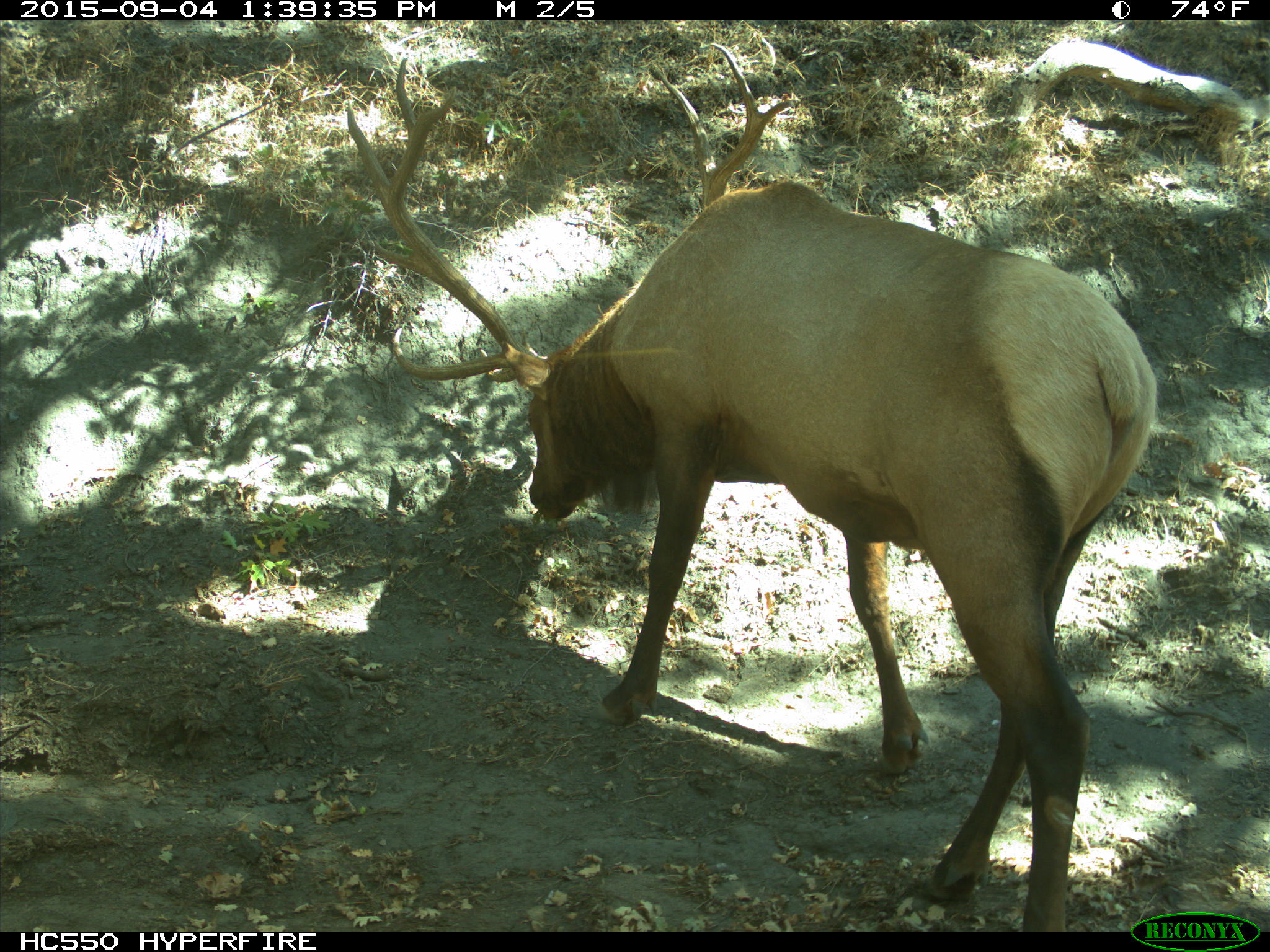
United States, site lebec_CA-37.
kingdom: Animalia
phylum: Chordata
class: Mammalia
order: Artiodactyla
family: Cervidae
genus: Cervus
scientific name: Cervus canadensis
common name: elk